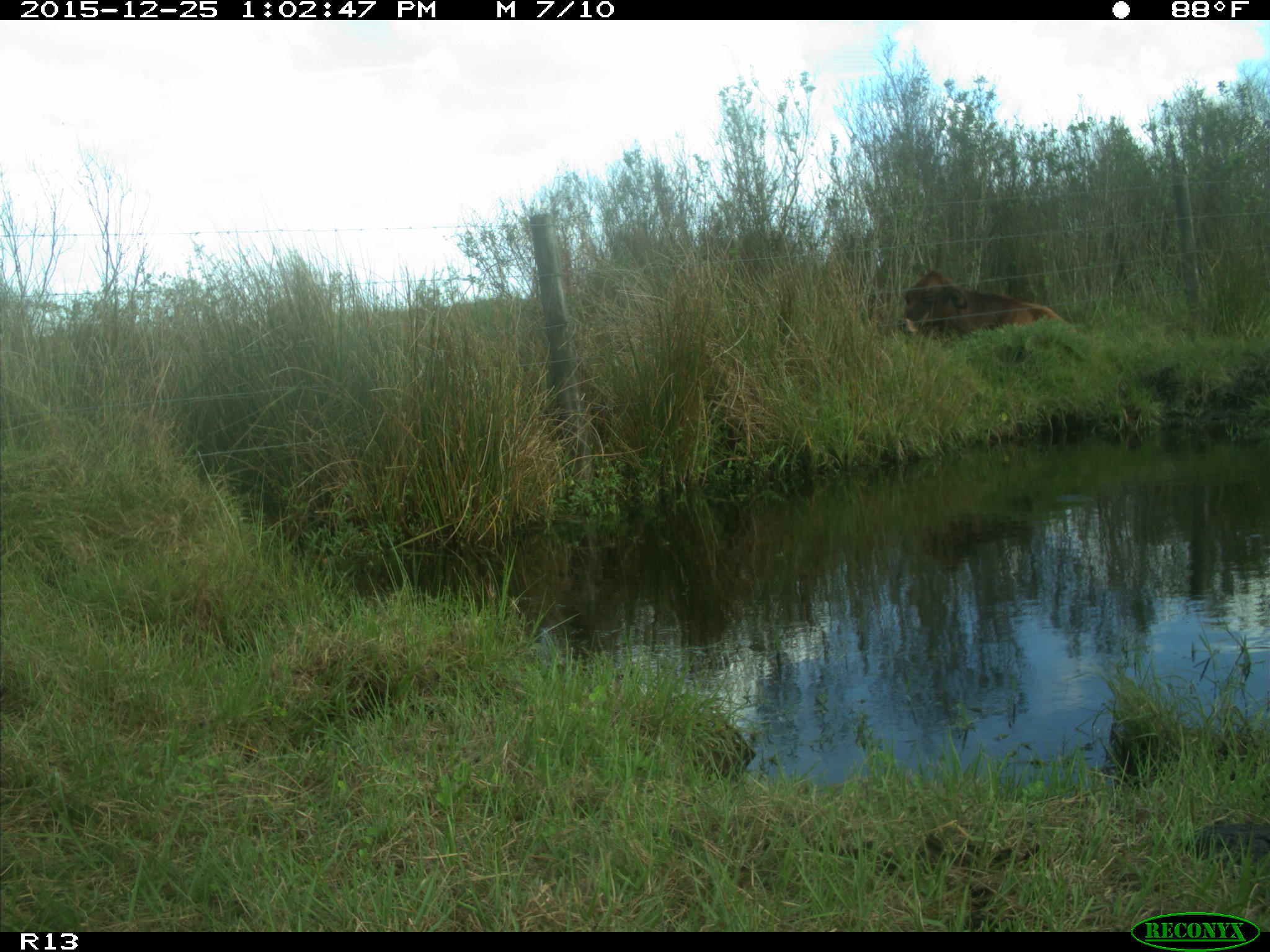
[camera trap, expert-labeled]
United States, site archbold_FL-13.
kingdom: Animalia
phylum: Chordata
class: Mammalia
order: Artiodactyla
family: Bovidae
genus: Bos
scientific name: Bos taurus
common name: domestic cow